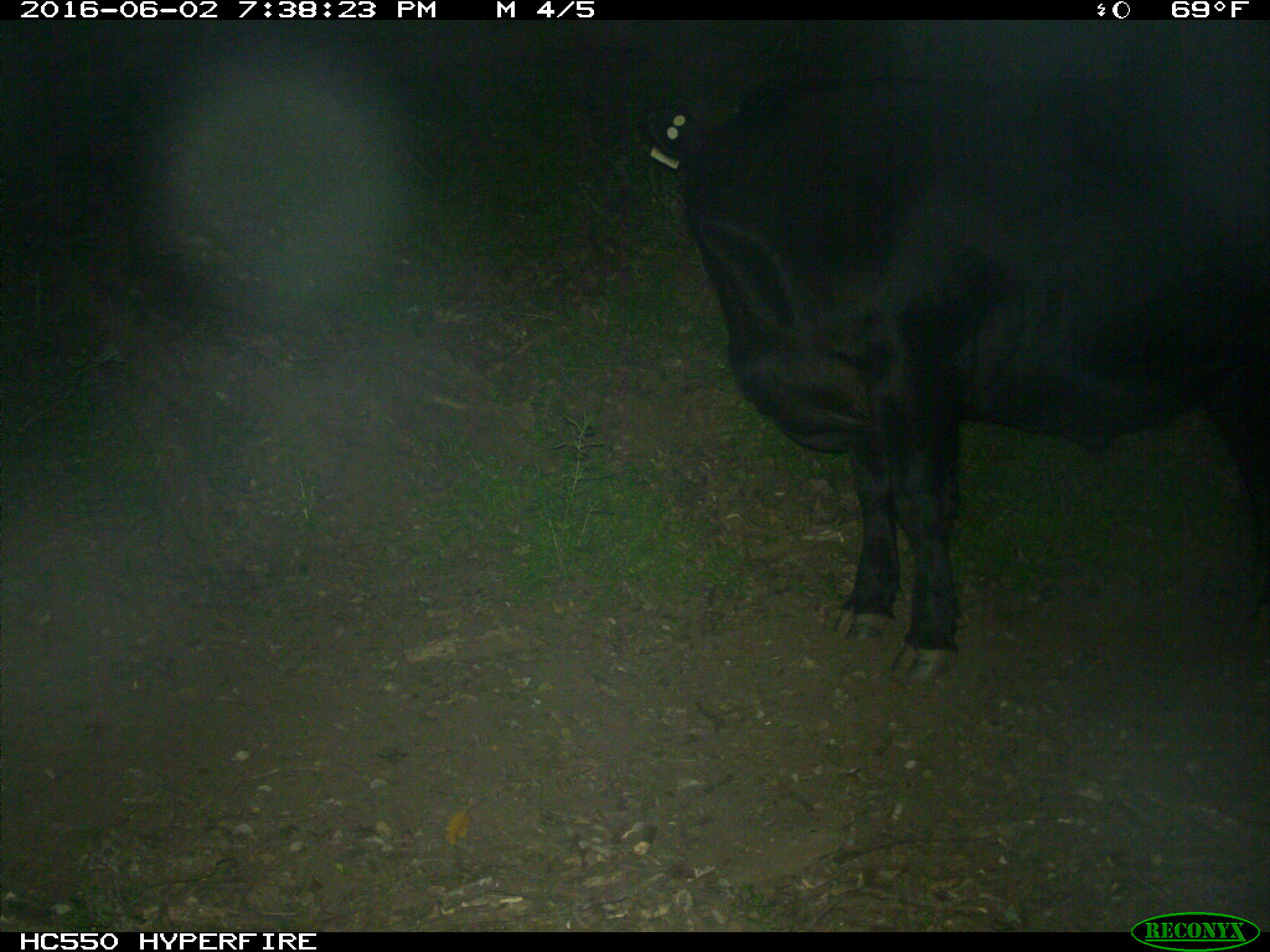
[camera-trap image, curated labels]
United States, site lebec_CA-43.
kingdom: Animalia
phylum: Chordata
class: Mammalia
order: Artiodactyla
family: Bovidae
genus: Bos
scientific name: Bos taurus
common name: domestic cow